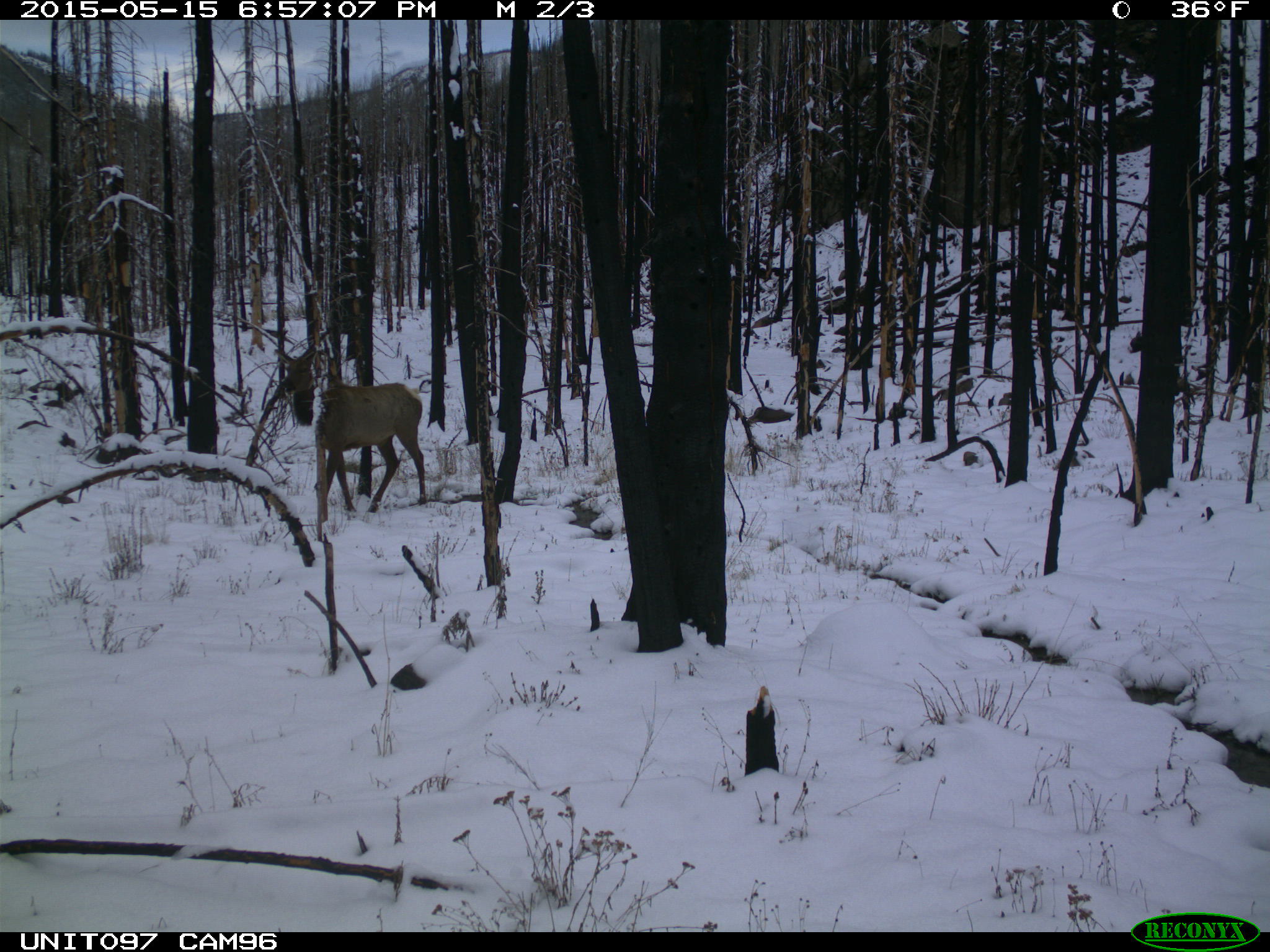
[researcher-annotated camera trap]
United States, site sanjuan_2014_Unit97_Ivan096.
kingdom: Animalia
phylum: Chordata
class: Mammalia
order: Artiodactyla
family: Cervidae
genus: Cervus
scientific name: Cervus elaphus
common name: red deer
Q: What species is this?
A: Cervus elaphus (red deer).